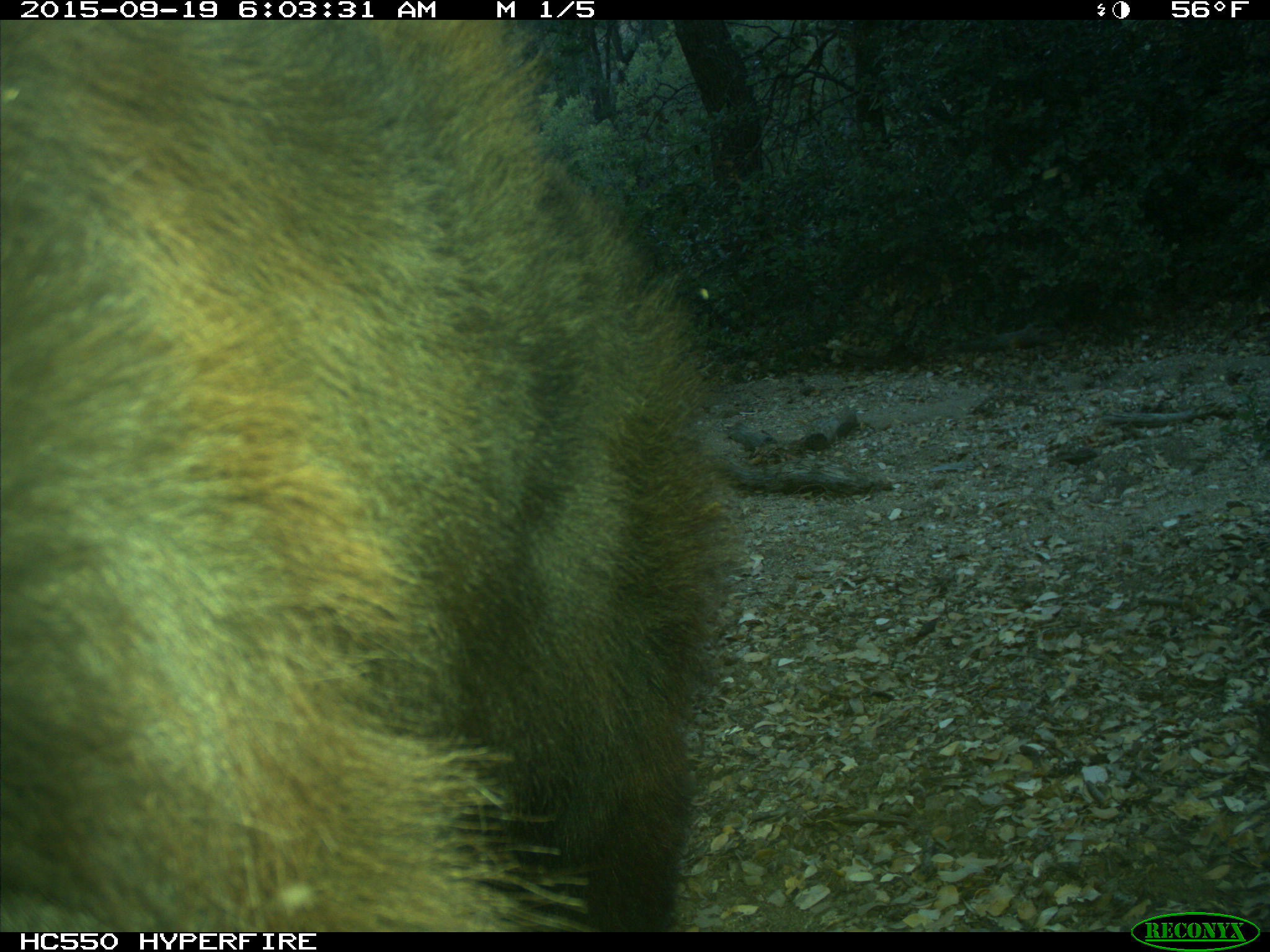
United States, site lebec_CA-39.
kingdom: Animalia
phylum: Chordata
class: Mammalia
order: Carnivora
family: Ursidae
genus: Ursus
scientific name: Ursus americanus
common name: american black bear